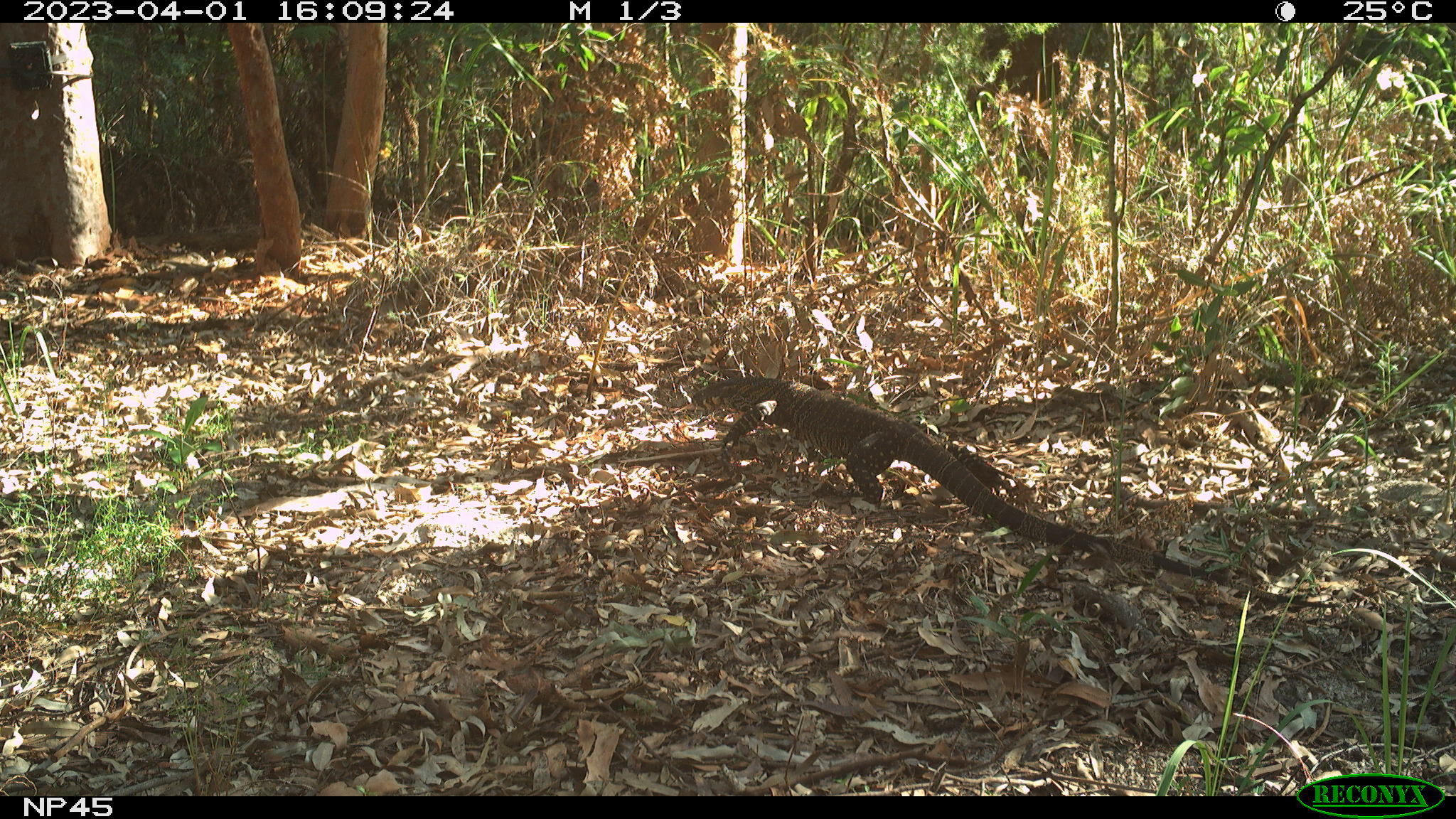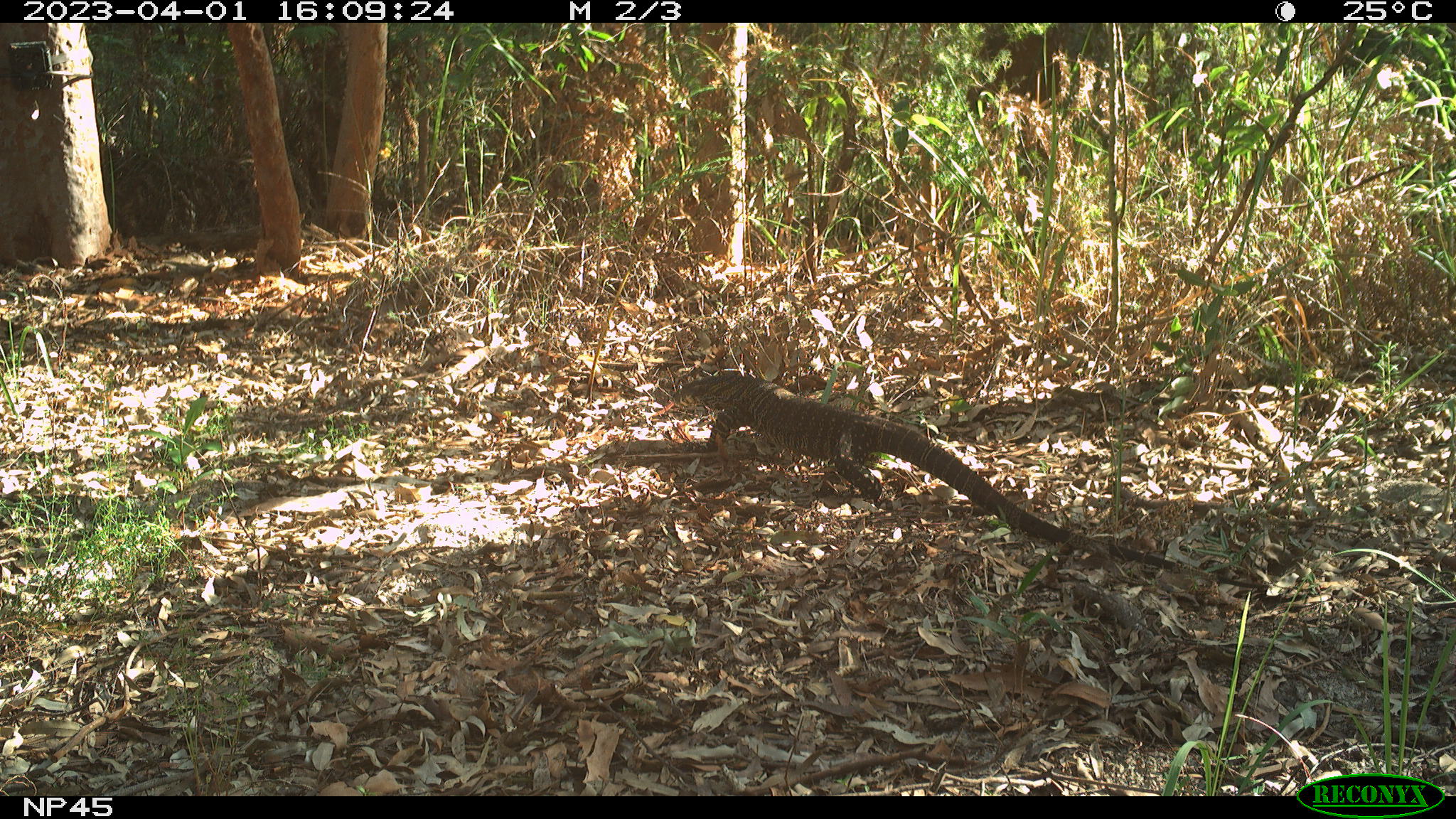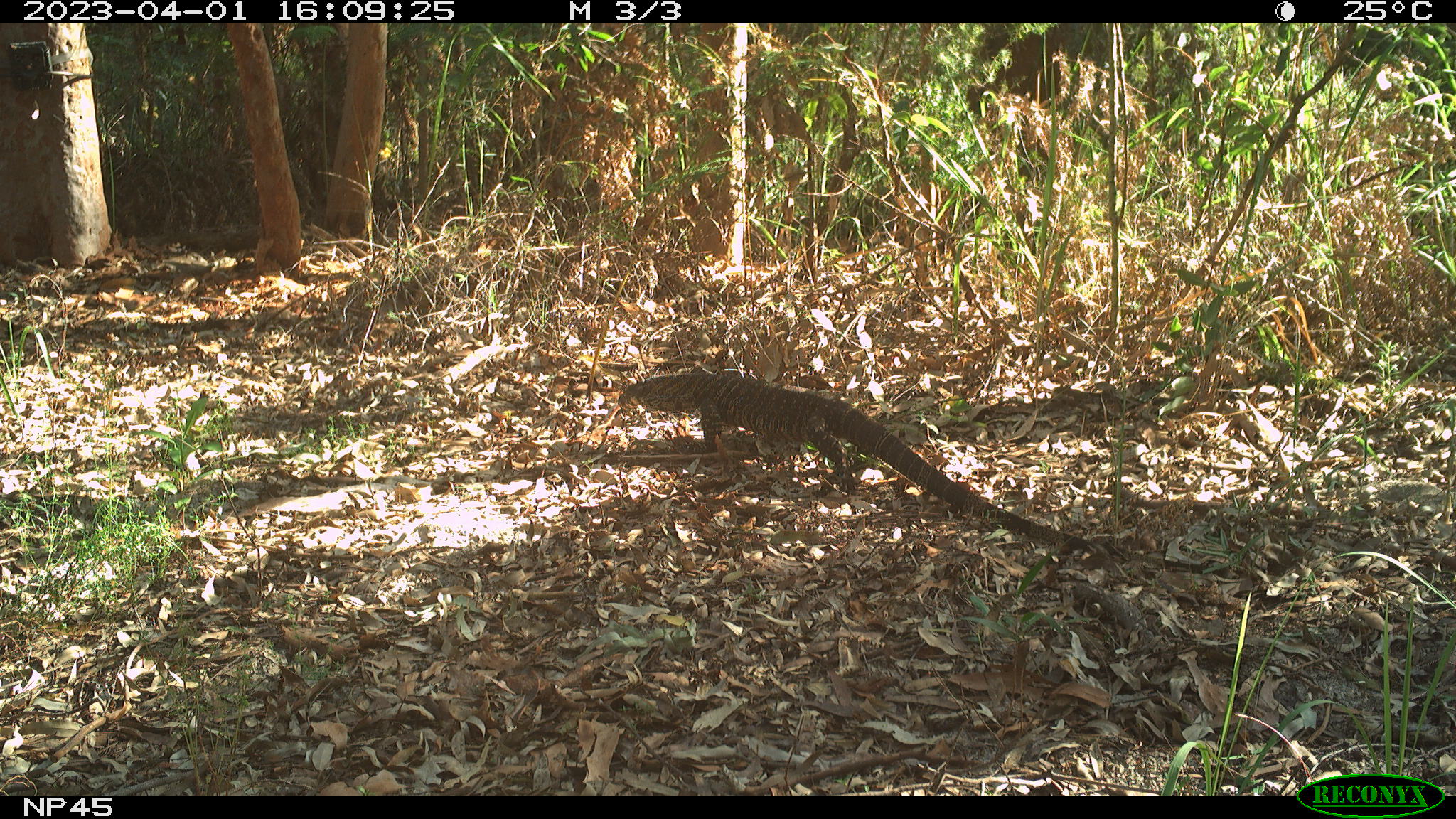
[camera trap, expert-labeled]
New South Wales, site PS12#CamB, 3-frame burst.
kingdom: Animalia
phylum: Chordata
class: Reptilia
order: Squamata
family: Varanidae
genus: Varanus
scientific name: Varanus varius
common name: lace monitor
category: goanna